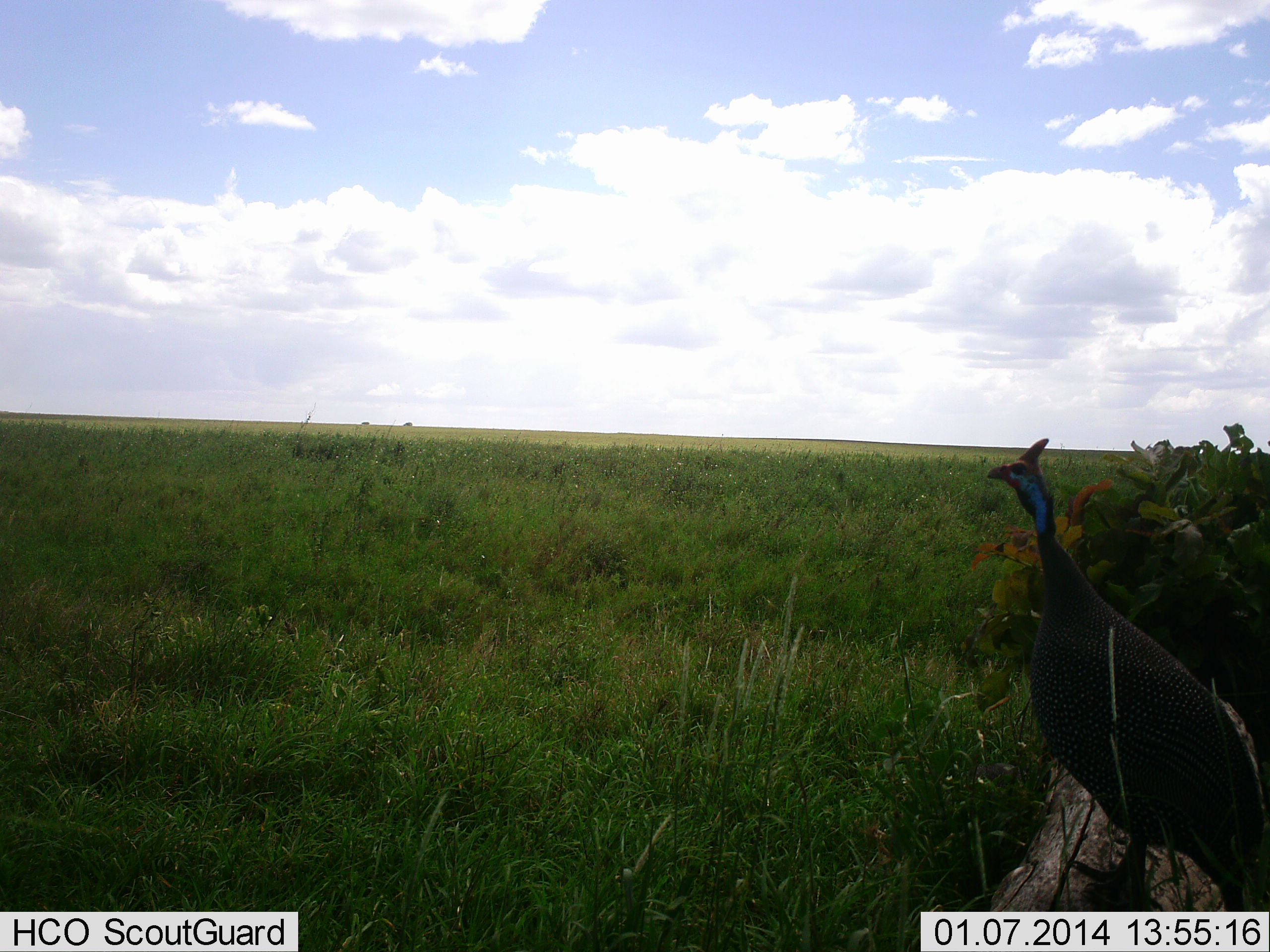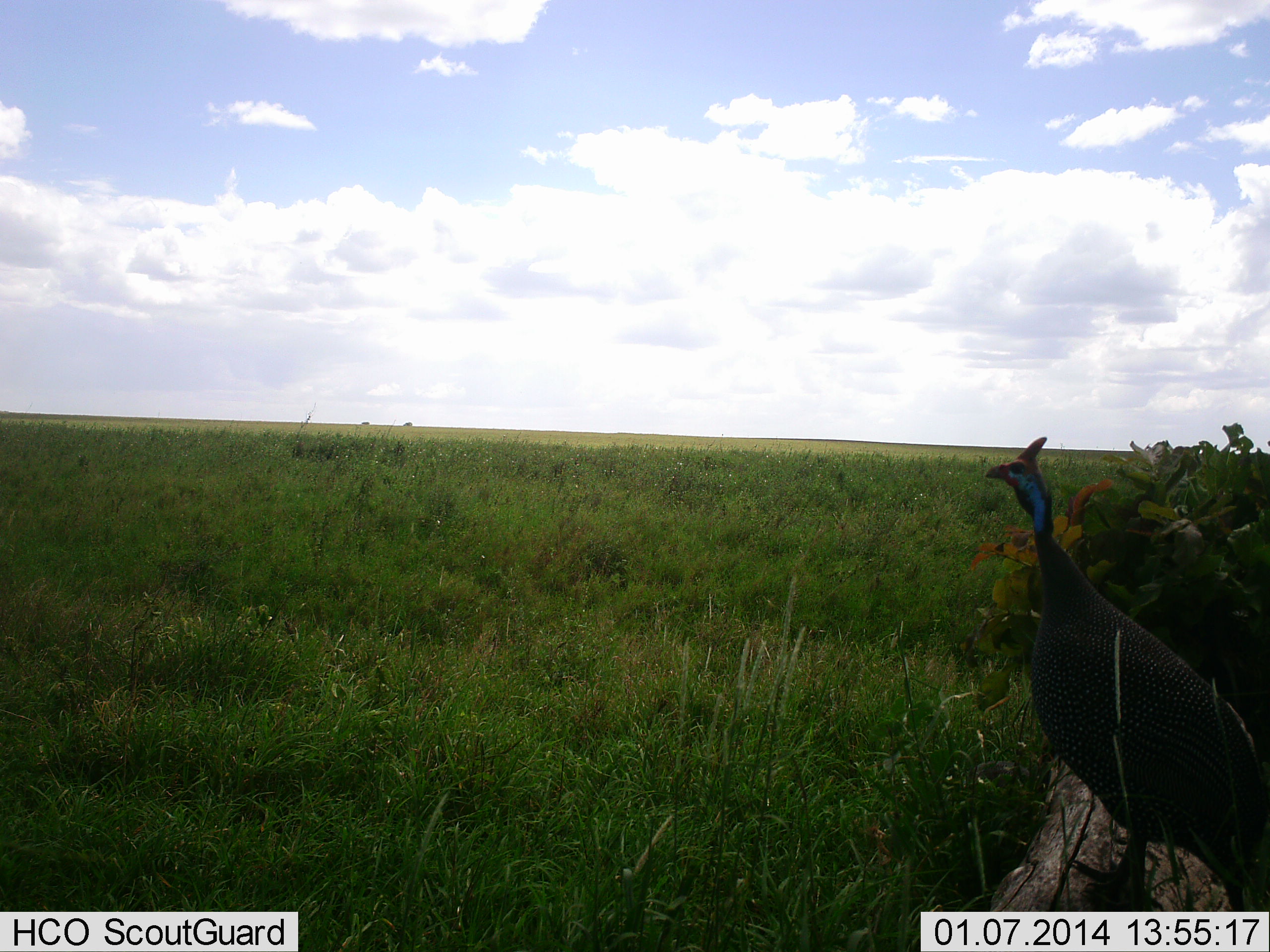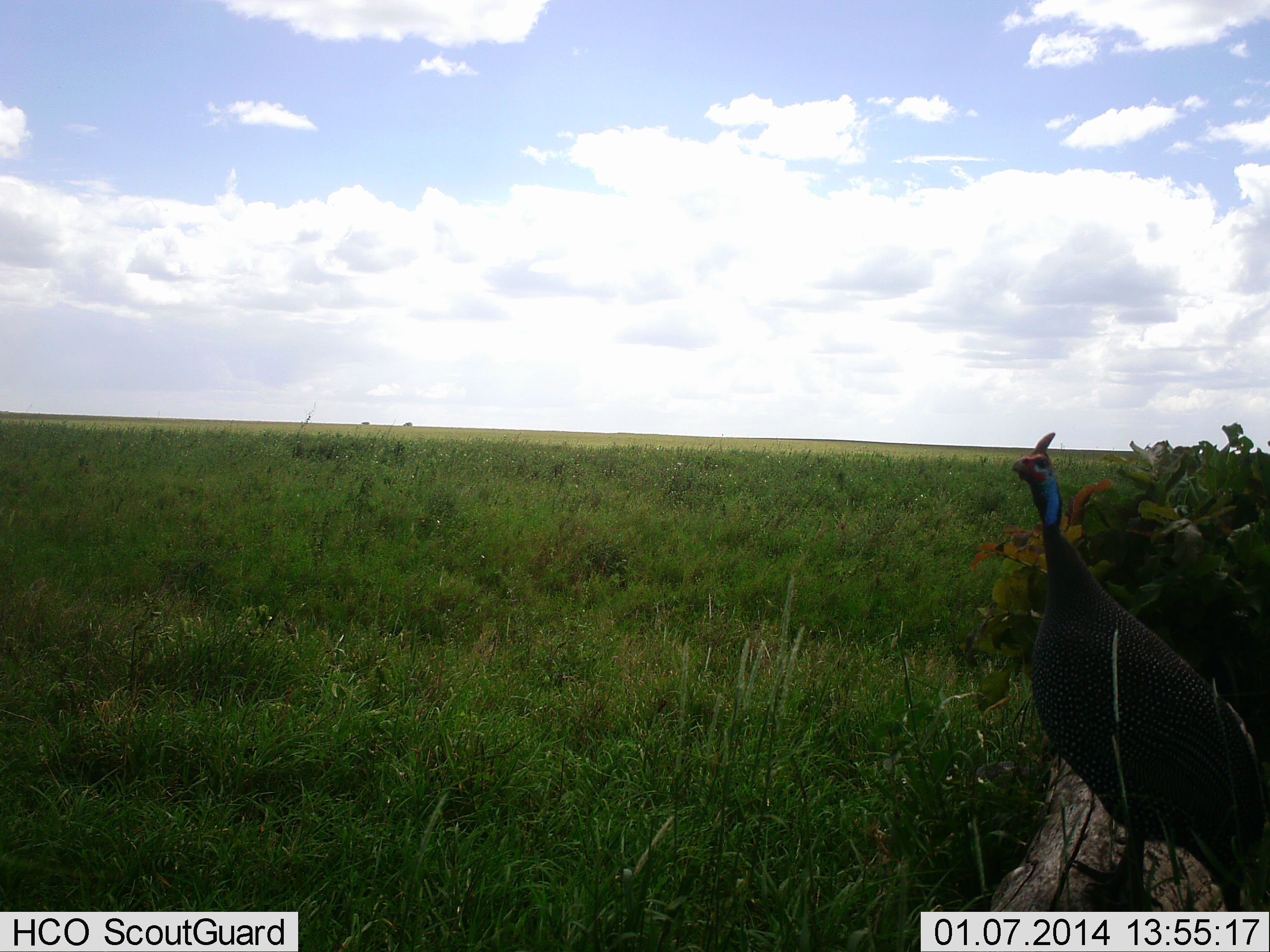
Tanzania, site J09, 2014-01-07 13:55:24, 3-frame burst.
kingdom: Animalia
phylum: Chordata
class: Aves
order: Galliformes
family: Numididae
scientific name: Numididae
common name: guinea fowl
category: guineafowl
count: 1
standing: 100%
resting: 0%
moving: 0%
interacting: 0%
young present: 0%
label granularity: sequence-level